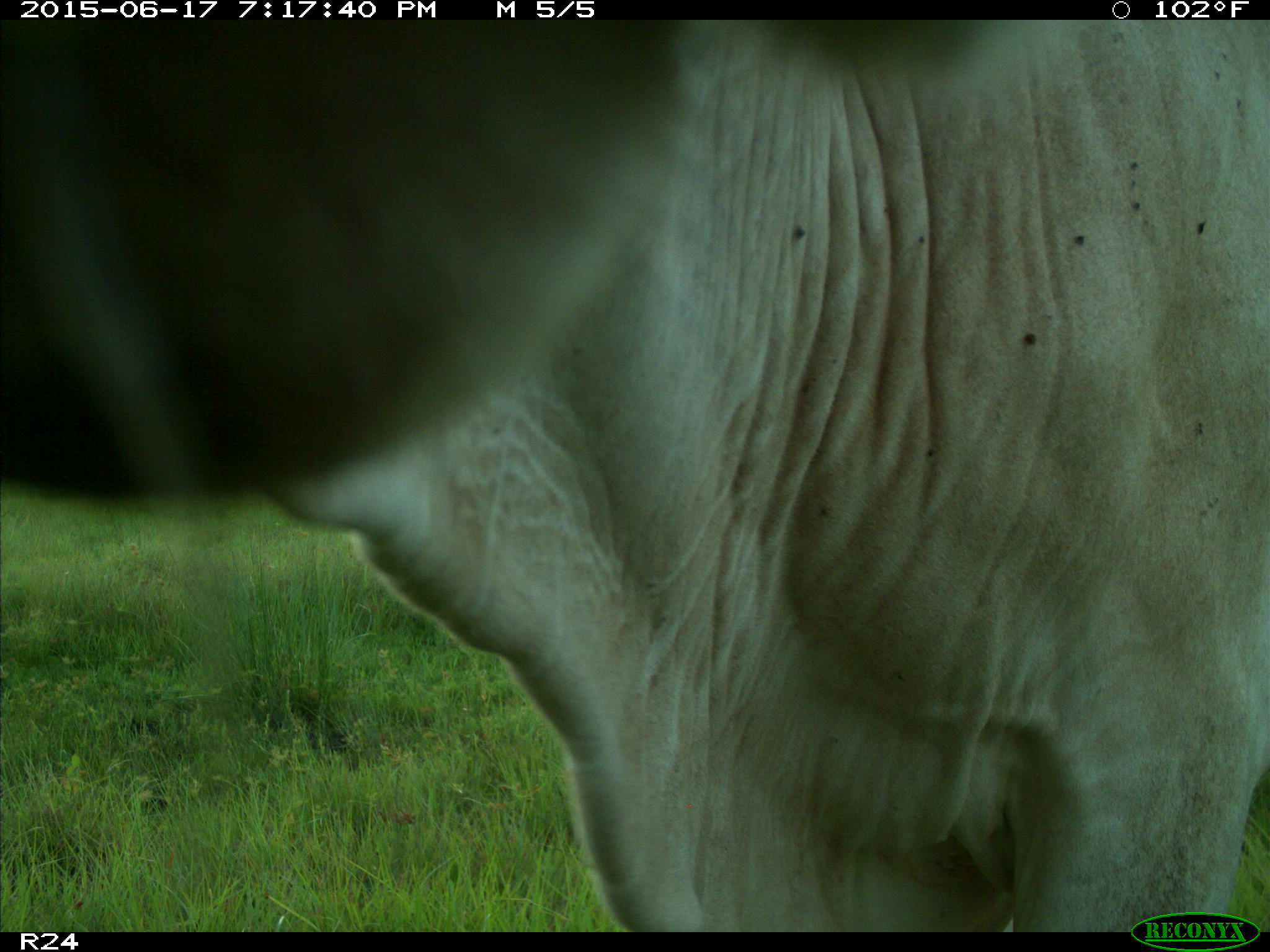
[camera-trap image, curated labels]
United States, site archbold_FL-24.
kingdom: Animalia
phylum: Chordata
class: Mammalia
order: Artiodactyla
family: Bovidae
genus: Bos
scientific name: Bos taurus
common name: domestic cow